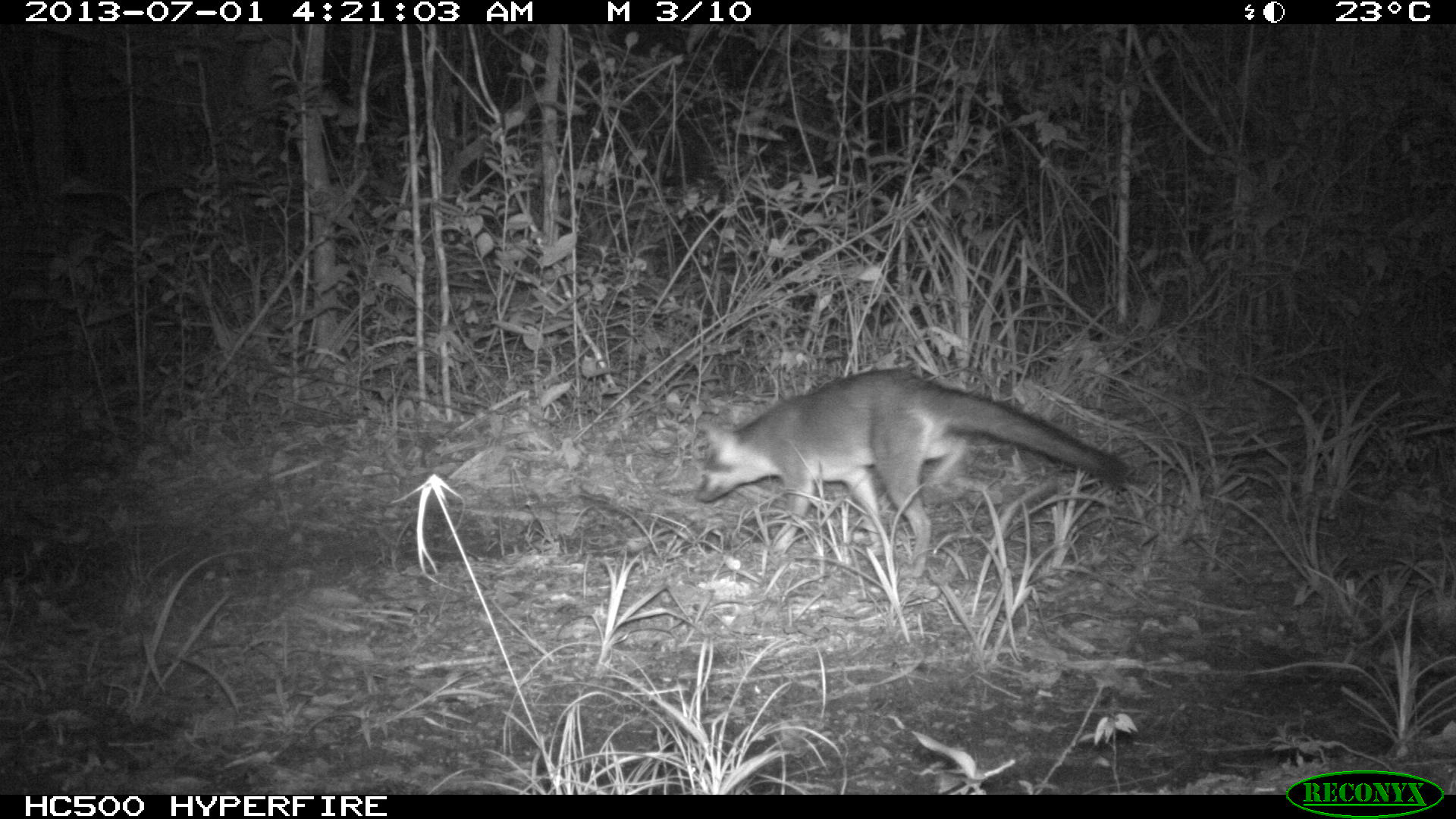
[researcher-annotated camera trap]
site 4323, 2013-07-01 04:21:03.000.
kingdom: Animalia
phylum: Chordata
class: Mammalia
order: Carnivora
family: Canidae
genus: Urocyon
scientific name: Urocyon cinereoargenteus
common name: gray fox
Urocyon cinereoargenteus (gray fox), count 1.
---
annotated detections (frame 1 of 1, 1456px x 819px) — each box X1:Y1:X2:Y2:
urocyon cinereoargenteus: 694:369:1137:564